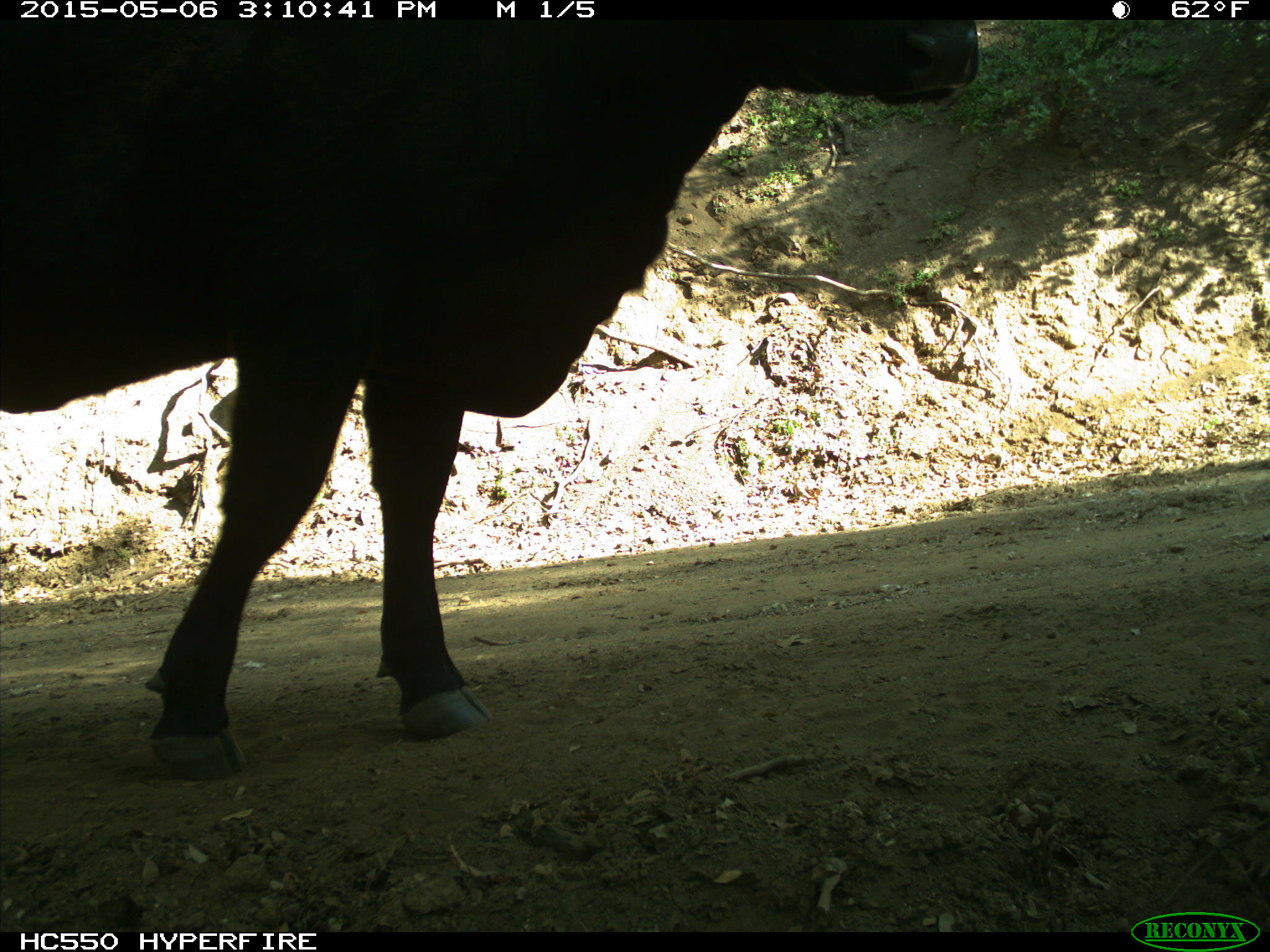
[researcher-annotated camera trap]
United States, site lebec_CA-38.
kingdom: Animalia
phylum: Chordata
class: Mammalia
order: Artiodactyla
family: Bovidae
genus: Bos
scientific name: Bos taurus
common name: domestic cow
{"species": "Bos taurus (domestic cow)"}